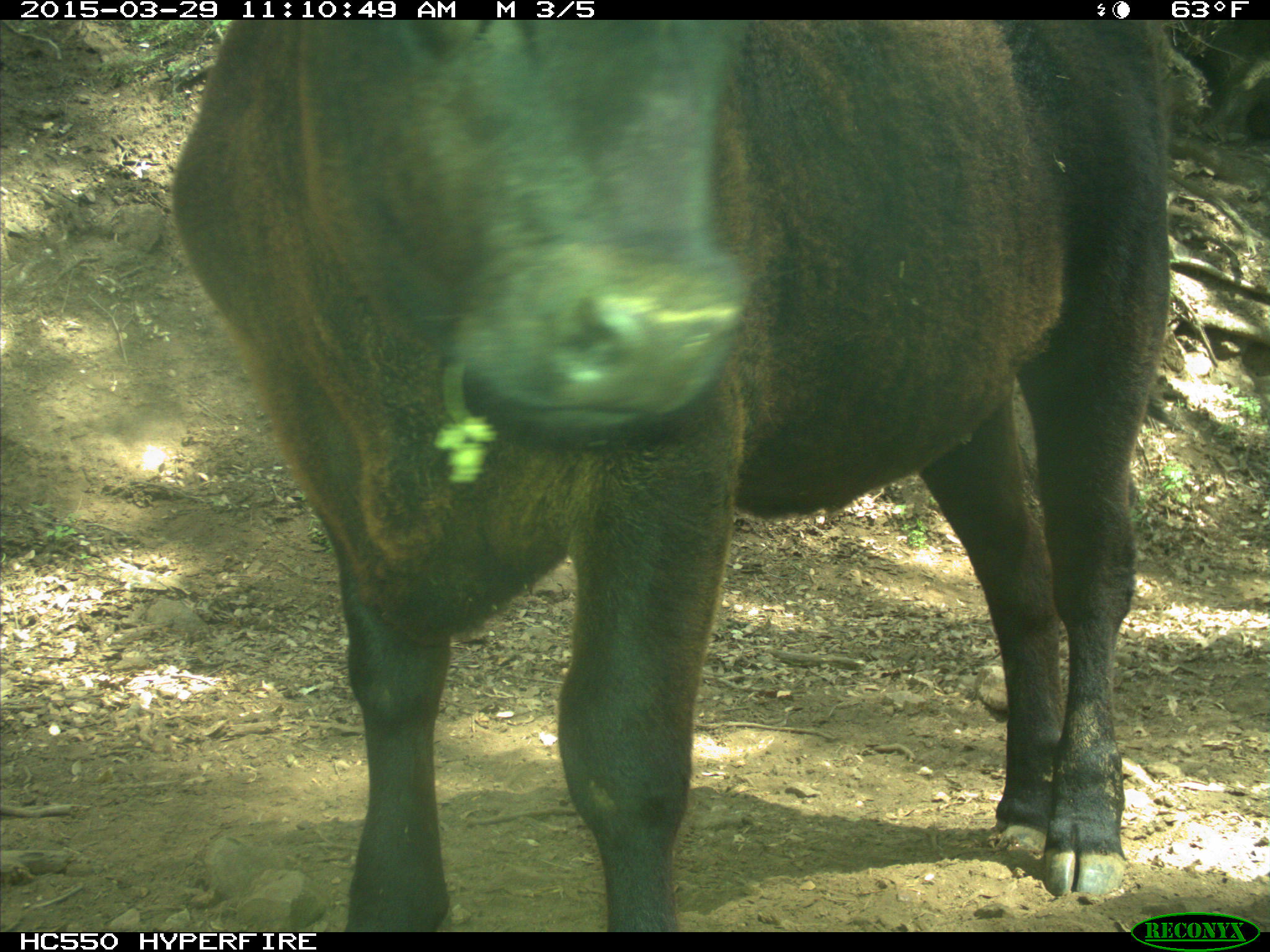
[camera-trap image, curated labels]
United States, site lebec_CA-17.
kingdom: Animalia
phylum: Chordata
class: Mammalia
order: Artiodactyla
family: Bovidae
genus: Bos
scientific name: Bos taurus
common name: domestic cow